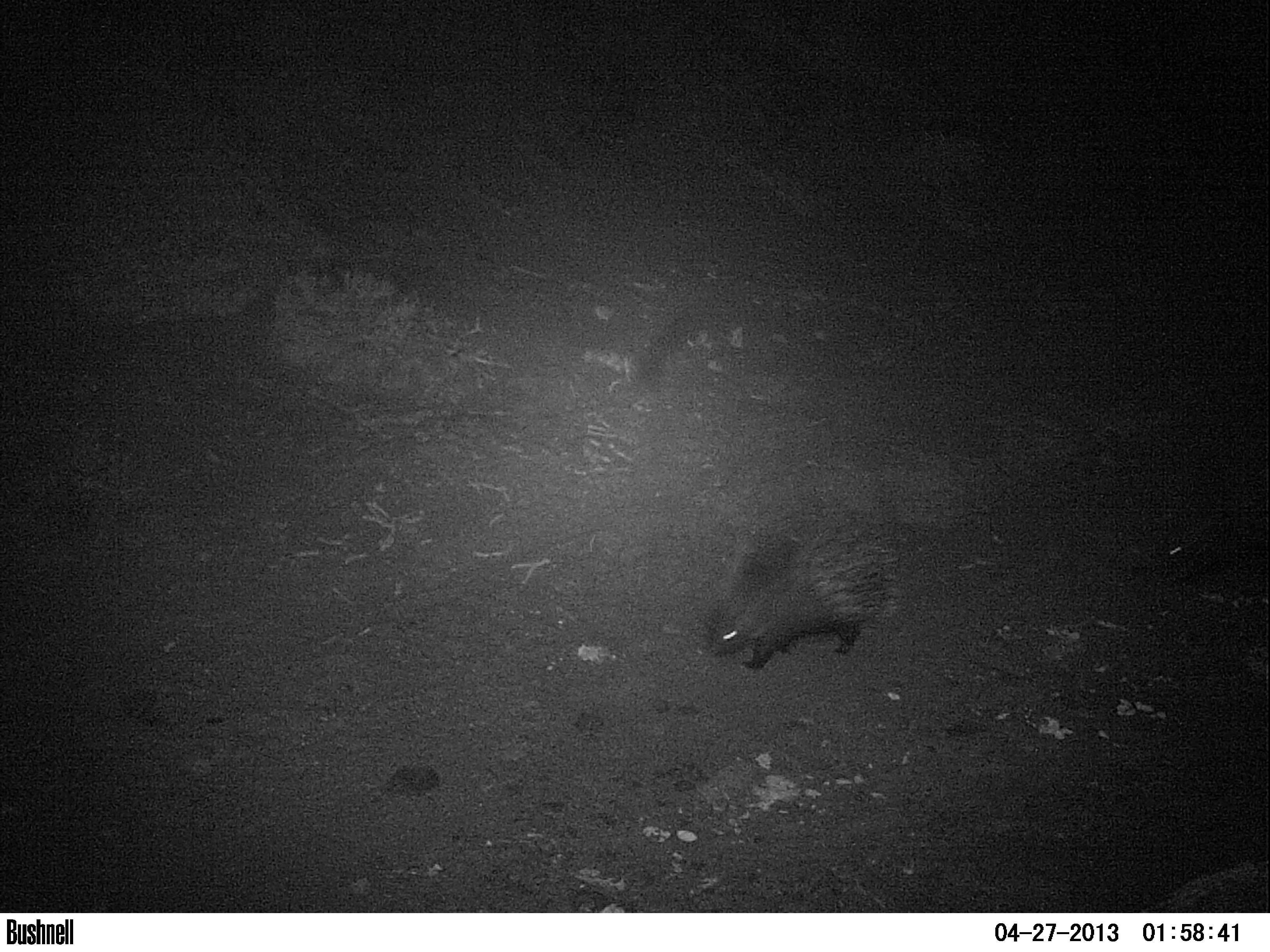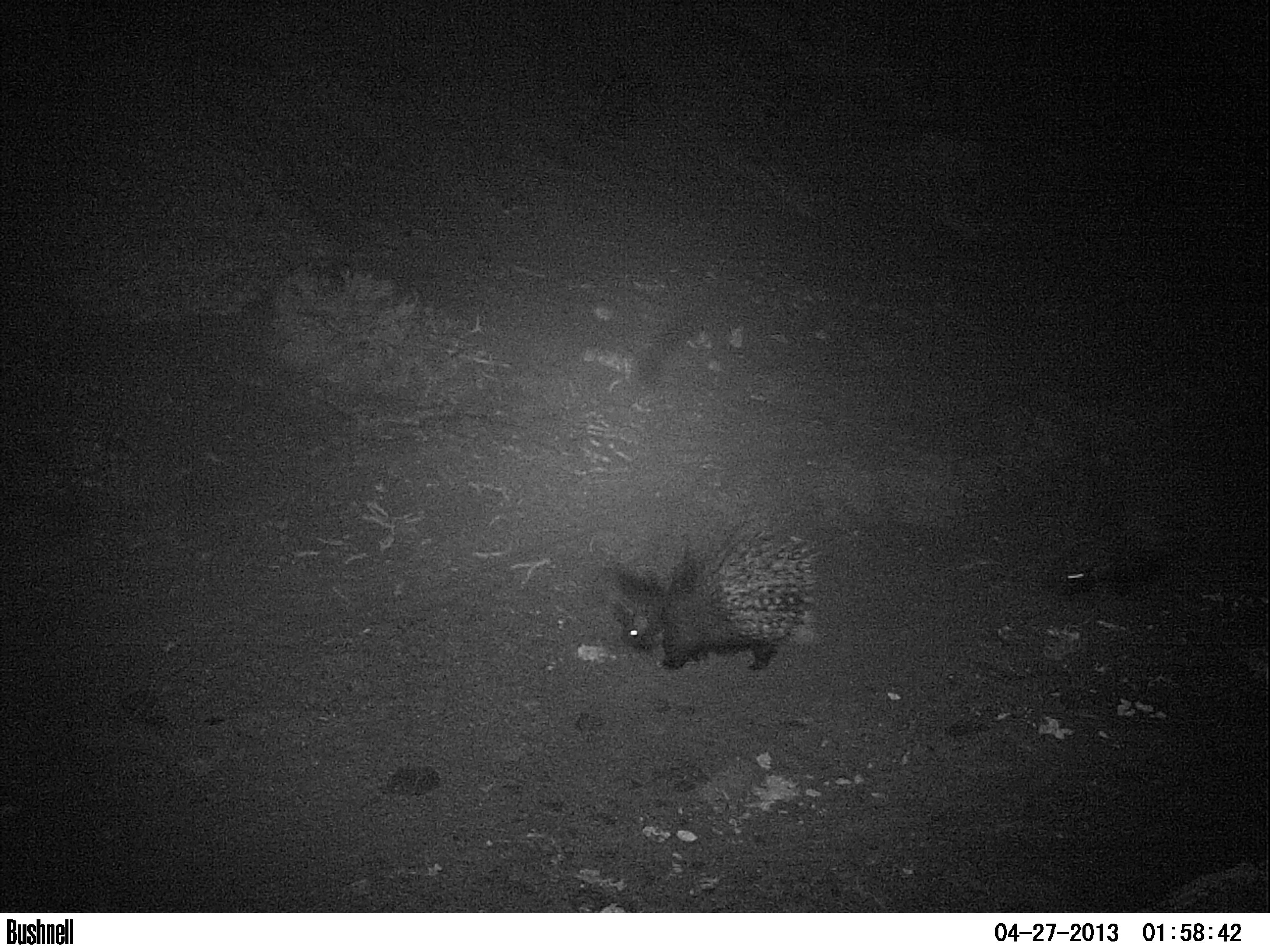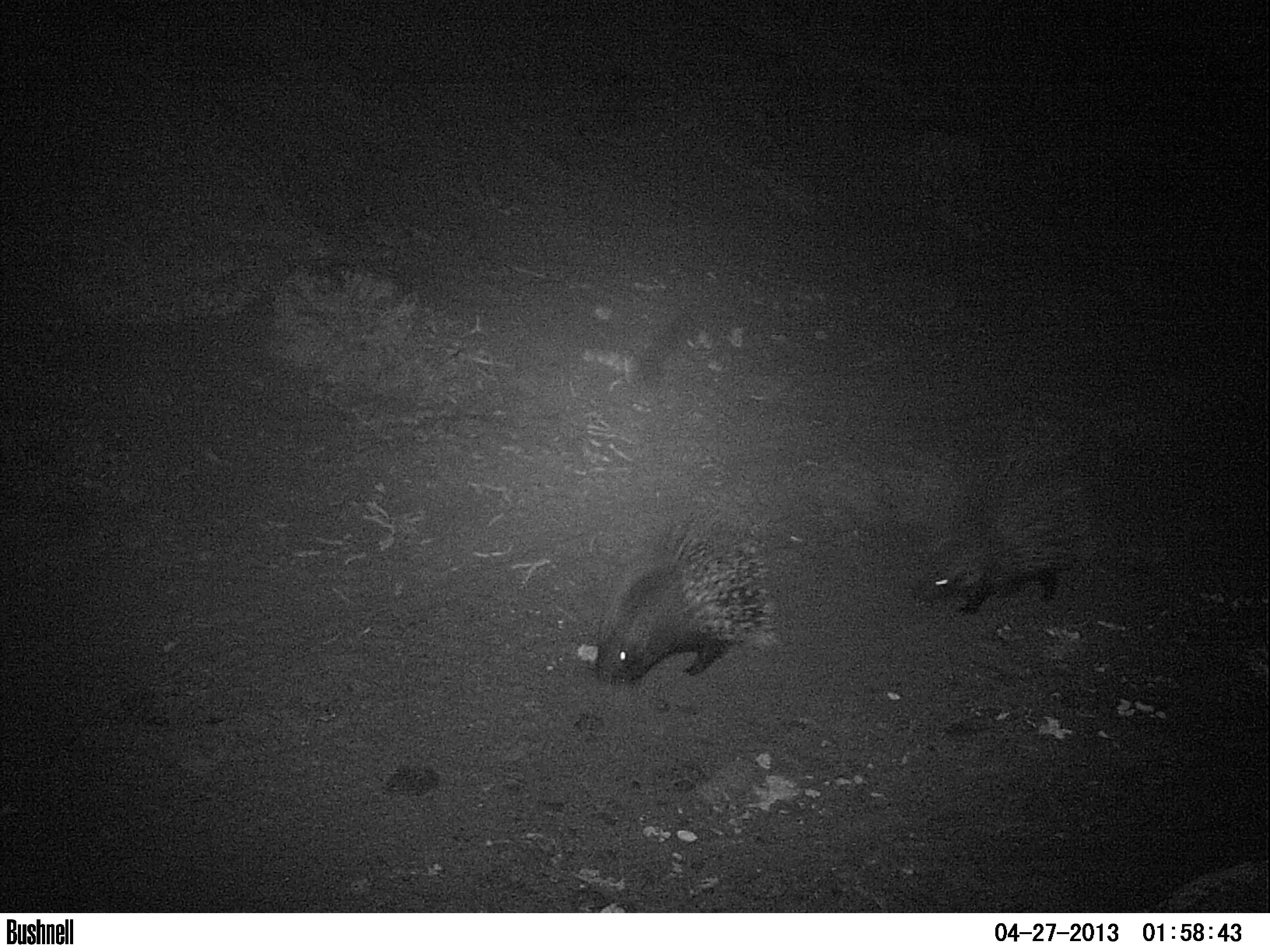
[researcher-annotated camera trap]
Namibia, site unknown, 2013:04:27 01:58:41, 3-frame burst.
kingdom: Animalia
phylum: Chordata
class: Mammalia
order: Rodentia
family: Hystricidae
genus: Hystrix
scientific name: Hystrix africaeaustralis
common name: cape porcupine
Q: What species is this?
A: Hystrix africaeaustralis (cape porcupine).